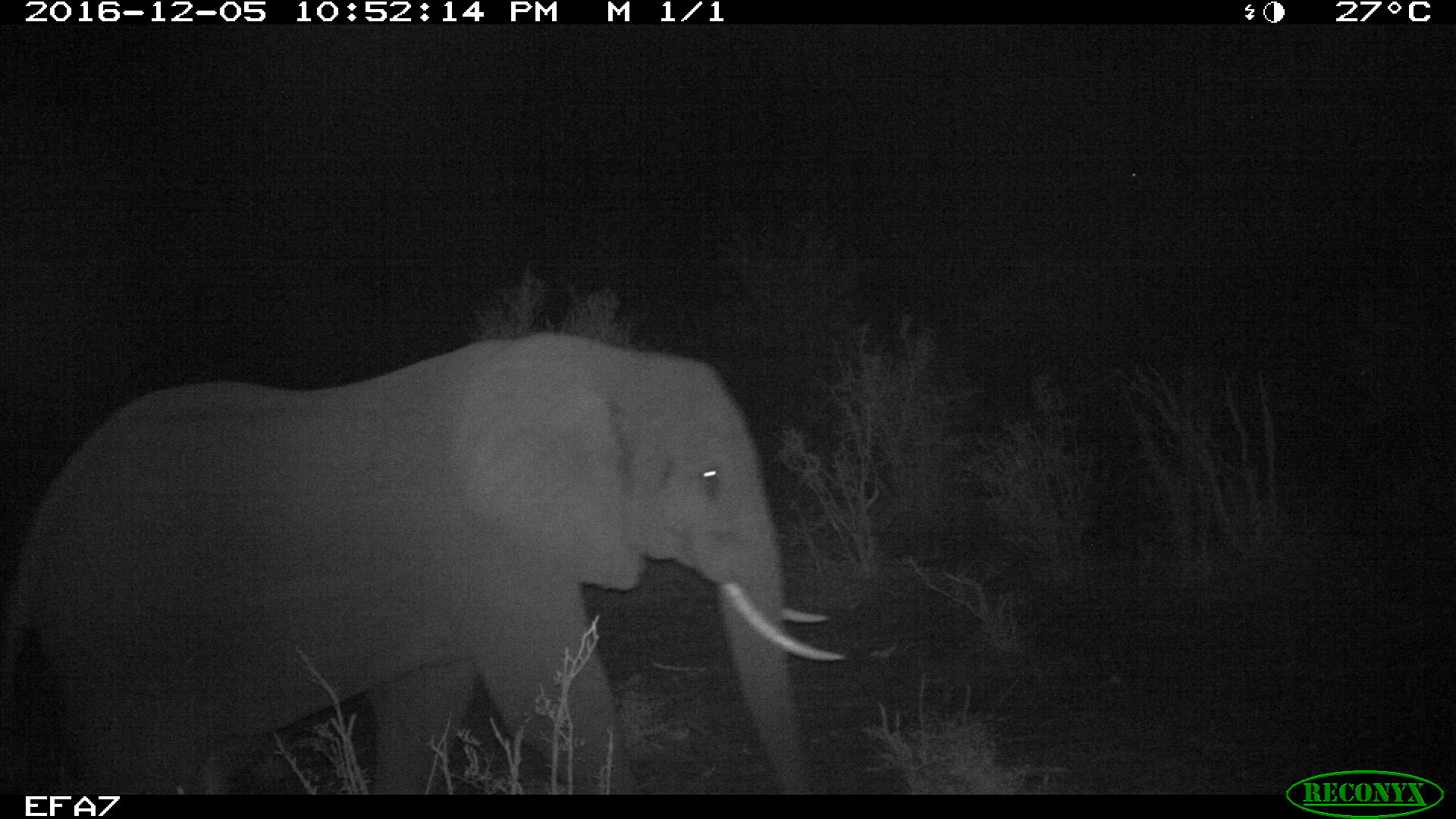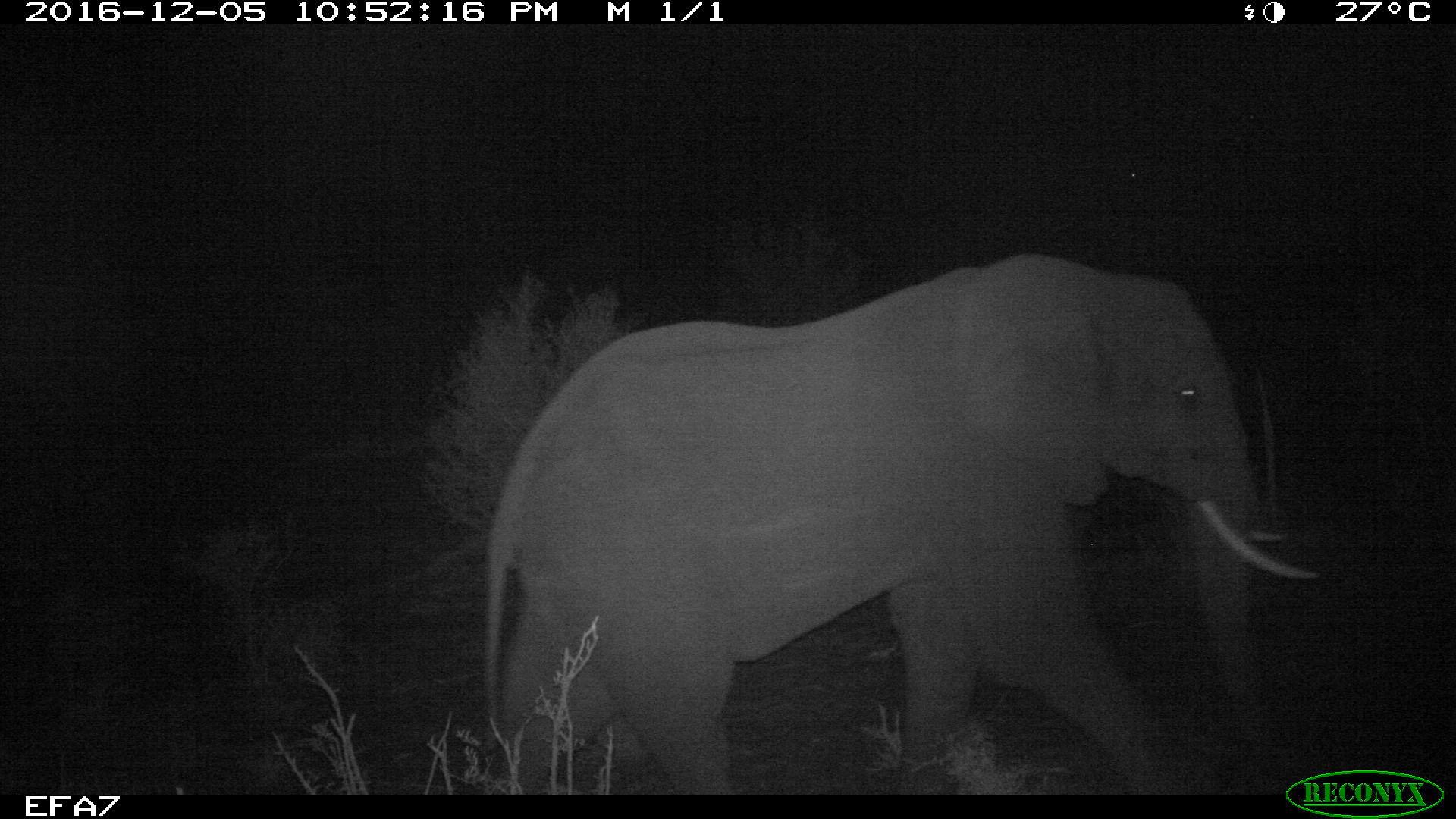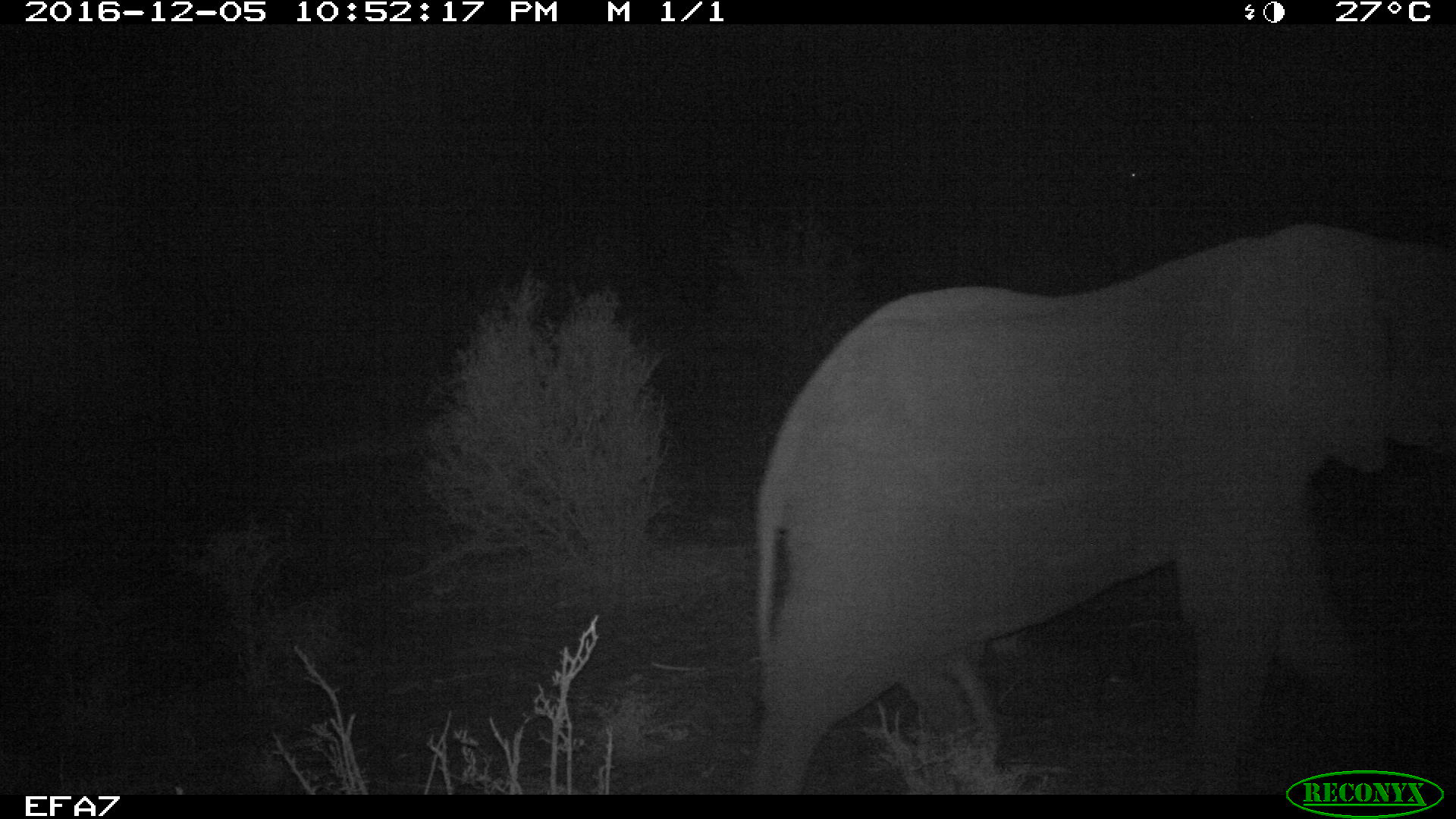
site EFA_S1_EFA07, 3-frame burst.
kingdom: Animalia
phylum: Chordata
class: Mammalia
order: Proboscidea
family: Elephantidae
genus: Loxodonta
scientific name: Loxodonta africana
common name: african bush elephant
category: elephant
Elephant (african bush elephant) (Loxodonta africana), count 1. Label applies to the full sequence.